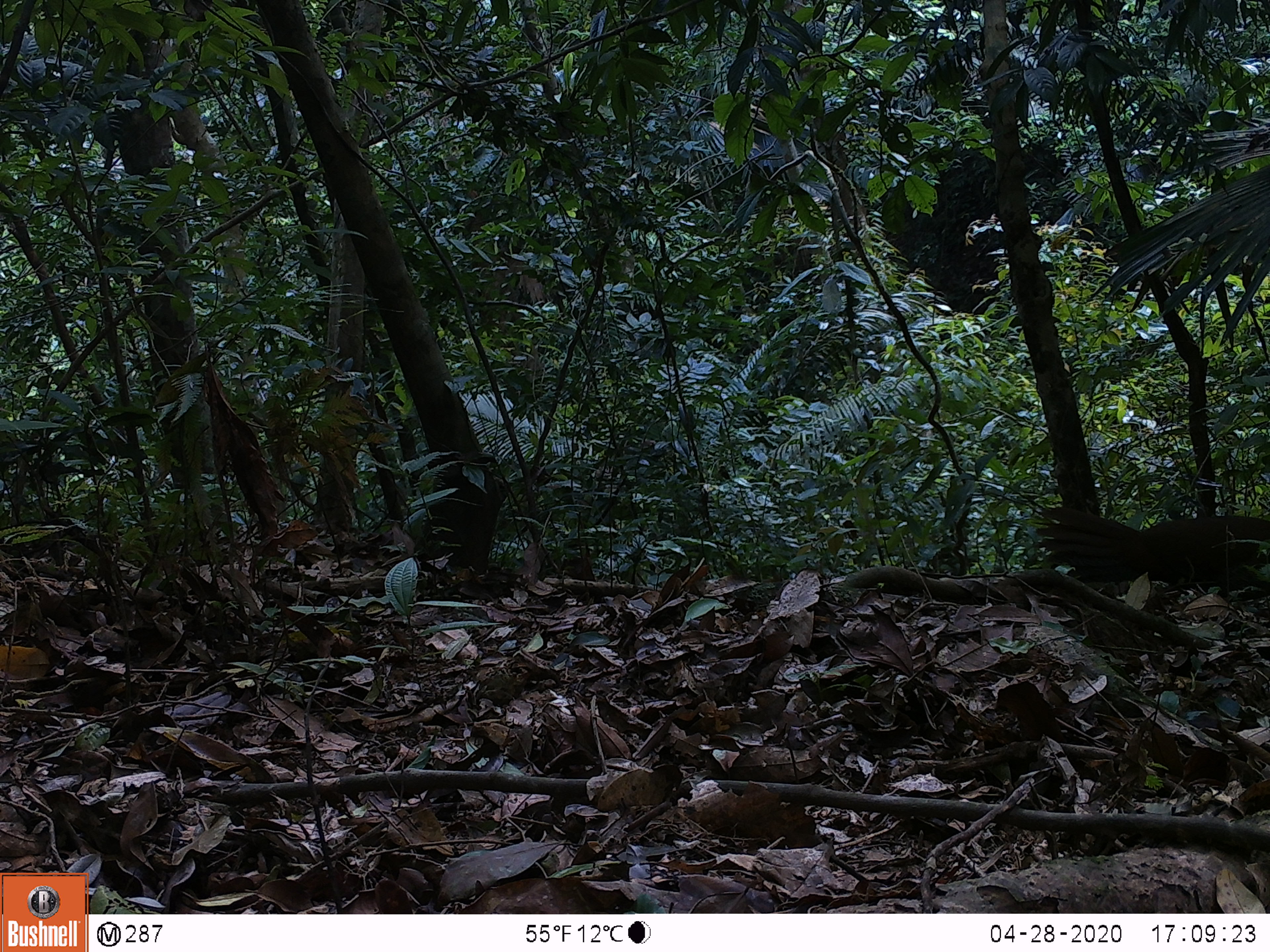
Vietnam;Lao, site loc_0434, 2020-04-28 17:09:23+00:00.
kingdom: Animalia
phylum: Chordata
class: Aves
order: Galliformes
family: Phasianidae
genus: Lophura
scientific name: Lophura nycthemera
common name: silver pheasant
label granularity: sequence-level